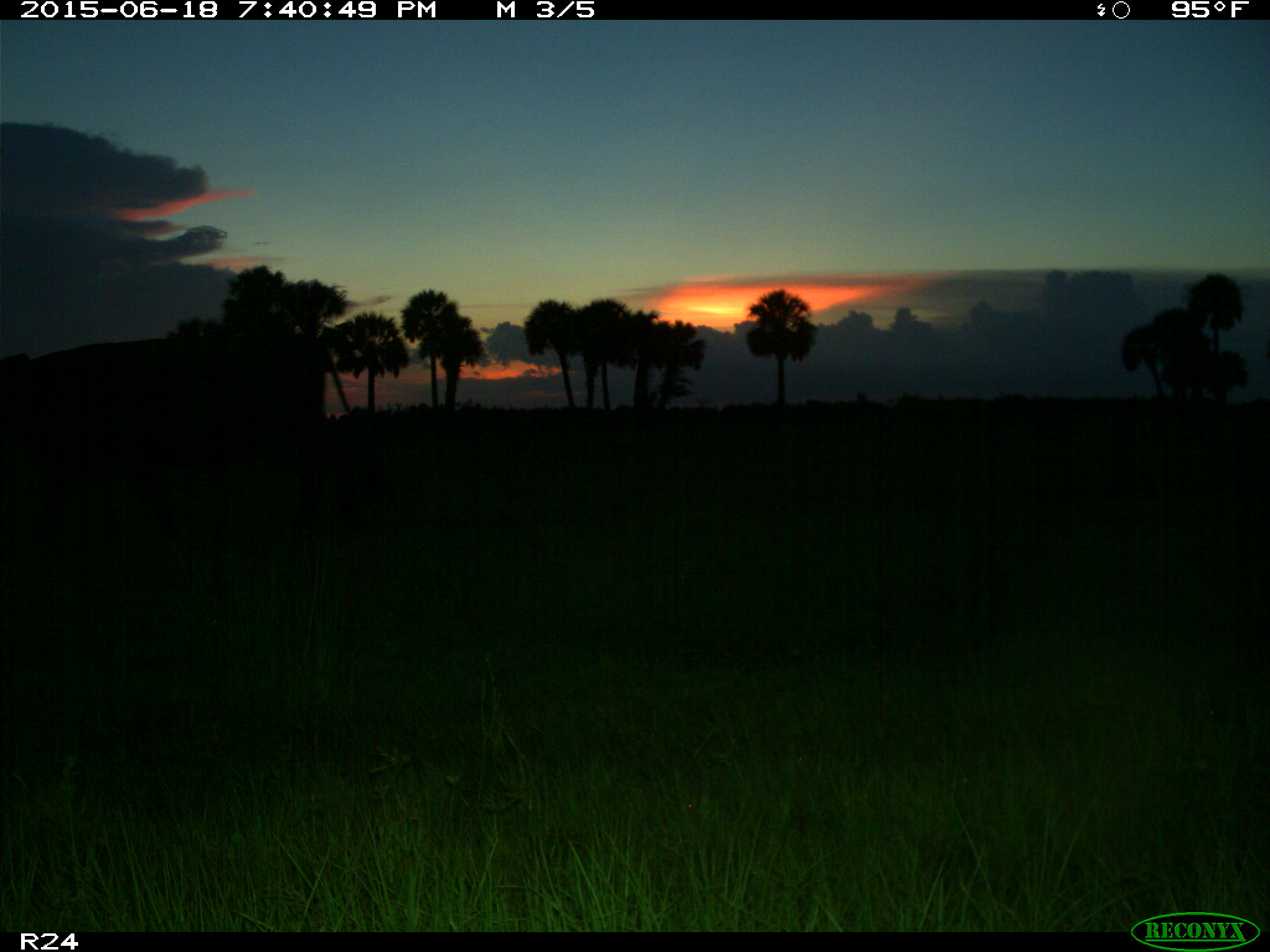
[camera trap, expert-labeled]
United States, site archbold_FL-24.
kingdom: Animalia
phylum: Chordata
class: Mammalia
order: Artiodactyla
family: Bovidae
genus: Bos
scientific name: Bos taurus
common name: domestic cow